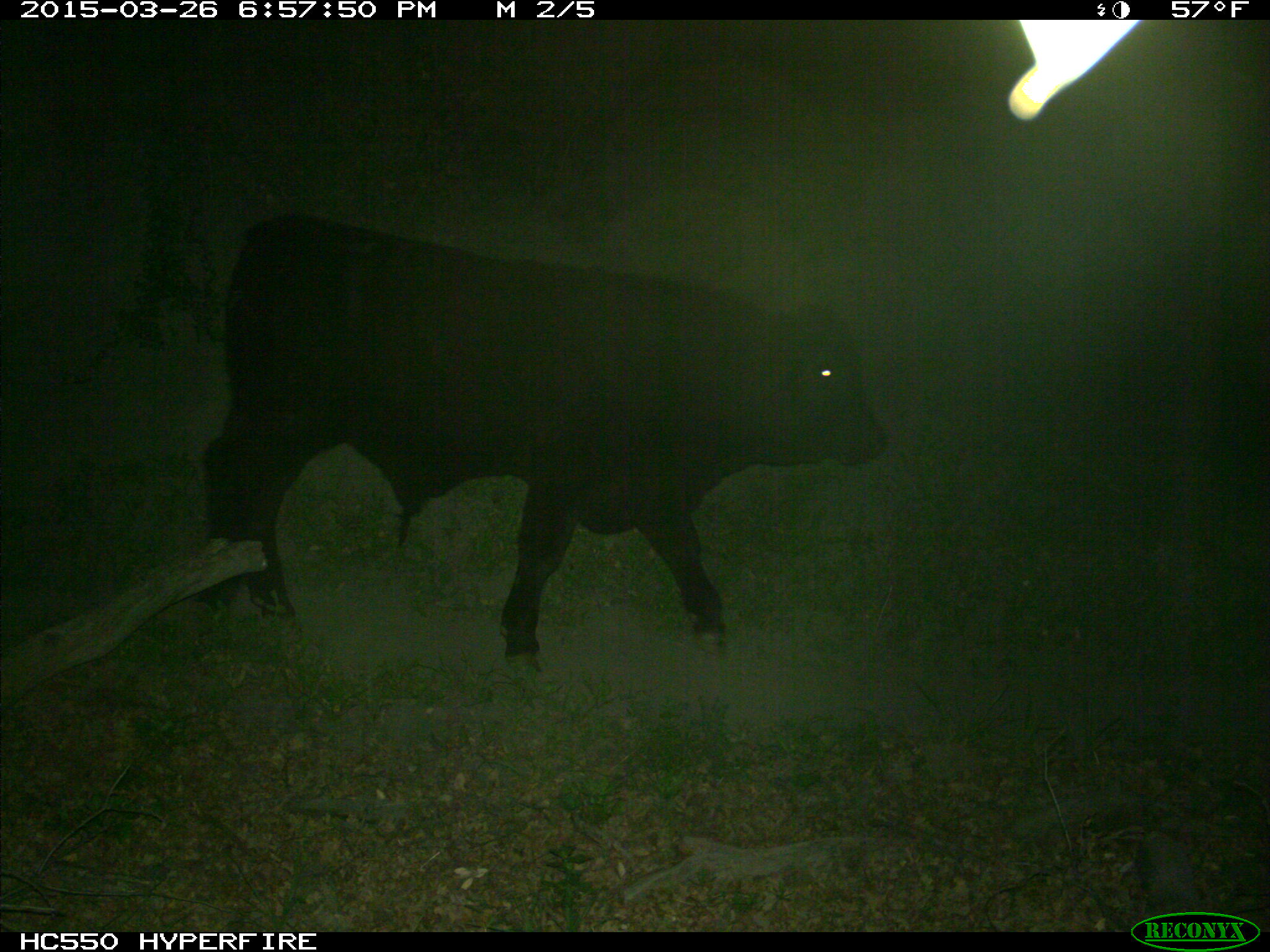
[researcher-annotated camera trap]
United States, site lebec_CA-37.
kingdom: Animalia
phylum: Chordata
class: Mammalia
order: Artiodactyla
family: Bovidae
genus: Bos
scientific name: Bos taurus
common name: domestic cow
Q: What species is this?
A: Bos taurus (domestic cow).